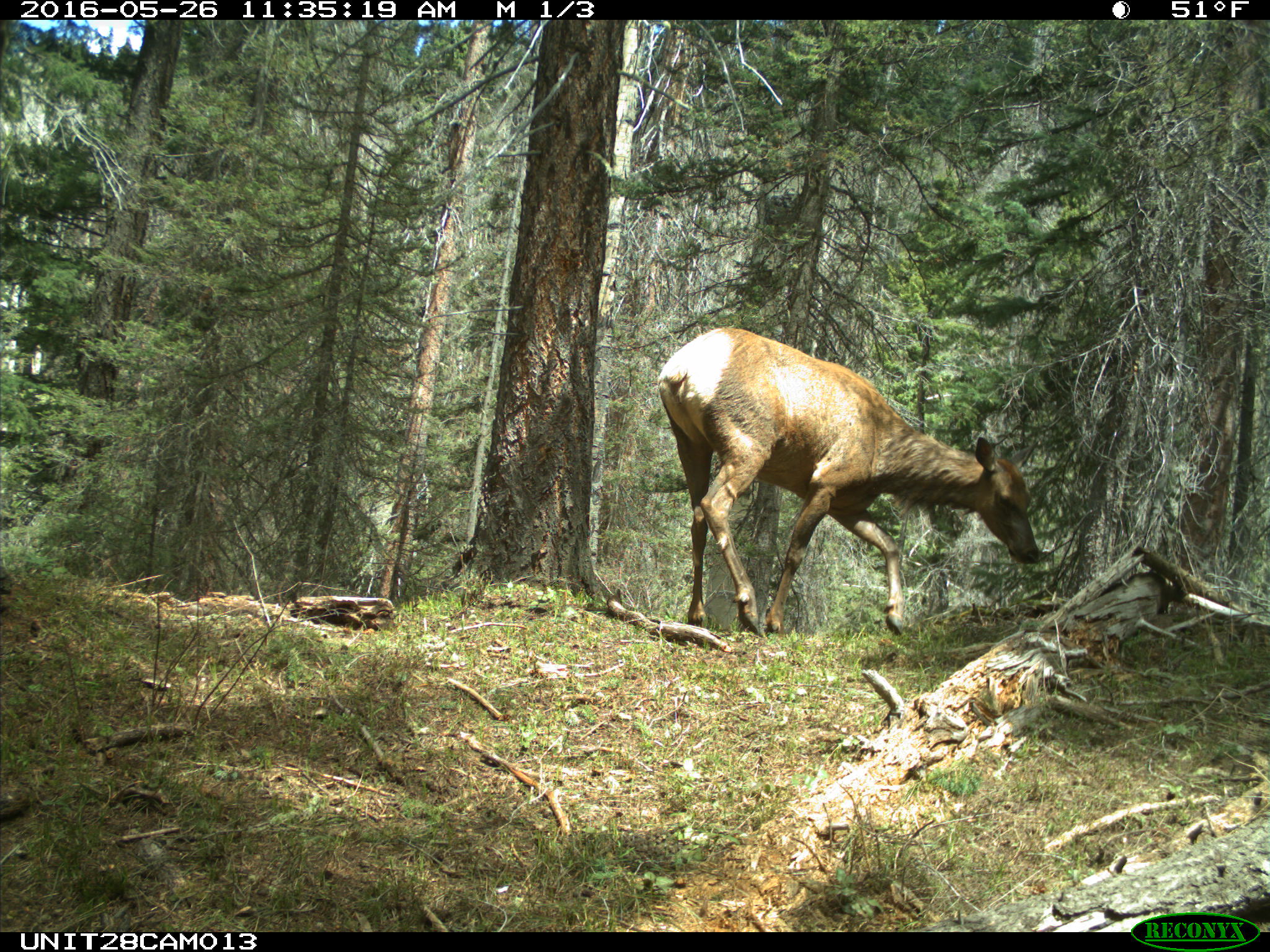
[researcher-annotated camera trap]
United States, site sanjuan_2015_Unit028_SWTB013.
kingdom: Animalia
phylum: Chordata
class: Mammalia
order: Artiodactyla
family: Cervidae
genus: Cervus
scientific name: Cervus elaphus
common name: red deer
Cervus elaphus (red deer).